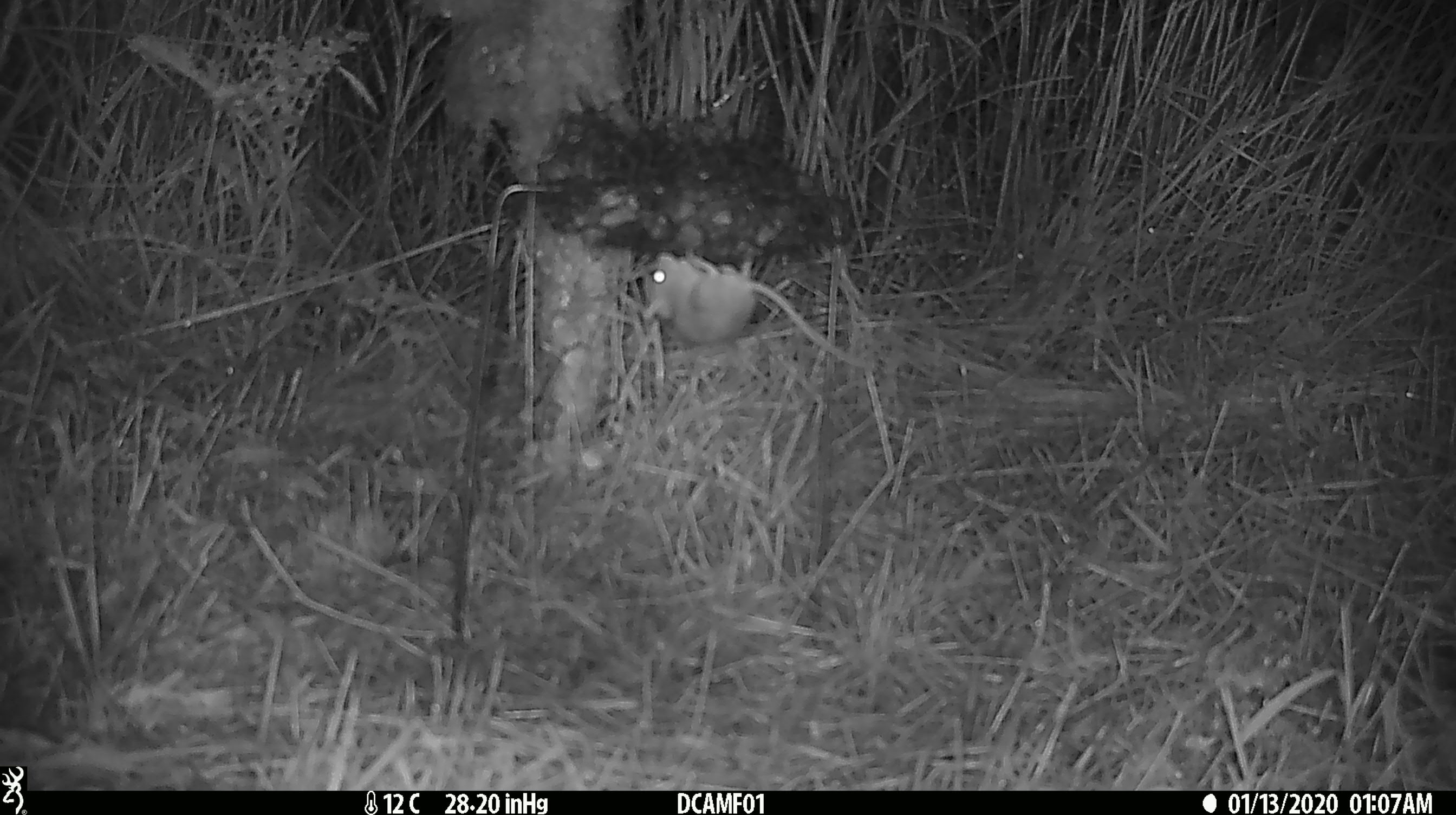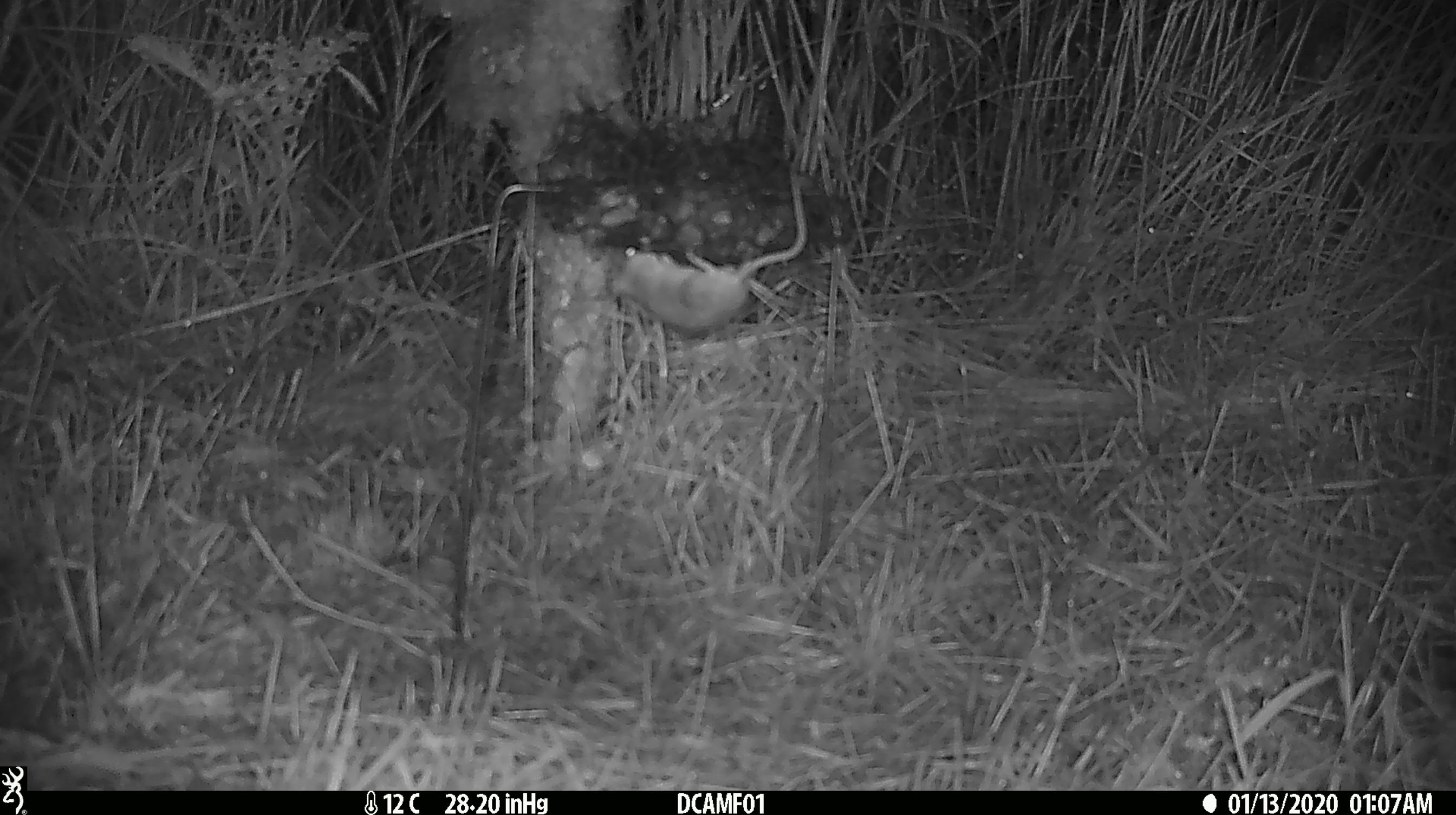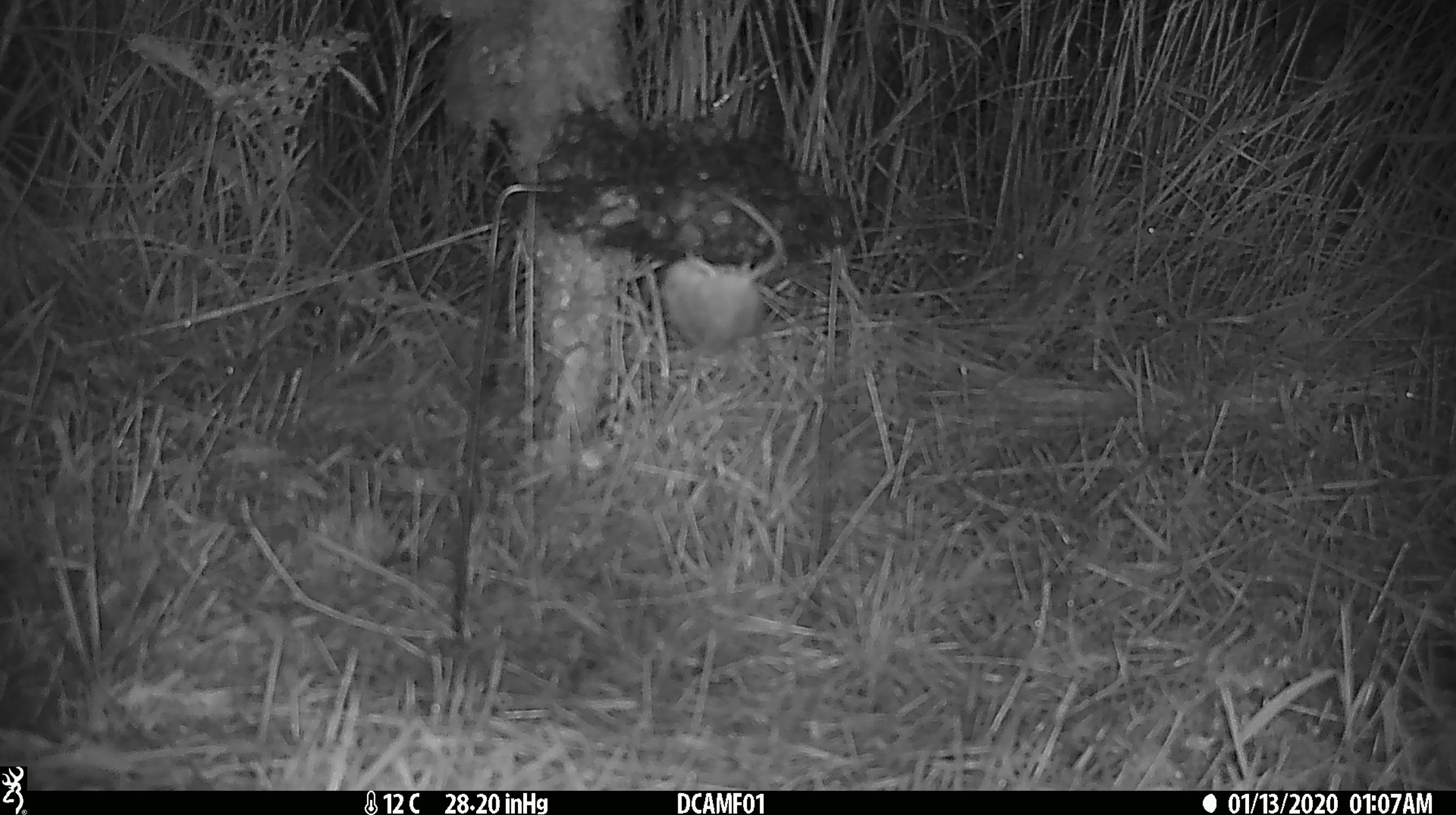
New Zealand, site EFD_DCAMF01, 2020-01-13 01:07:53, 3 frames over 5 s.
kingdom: Animalia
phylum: Chordata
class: Mammalia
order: Rodentia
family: Muridae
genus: Mus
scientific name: Mus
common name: mouse